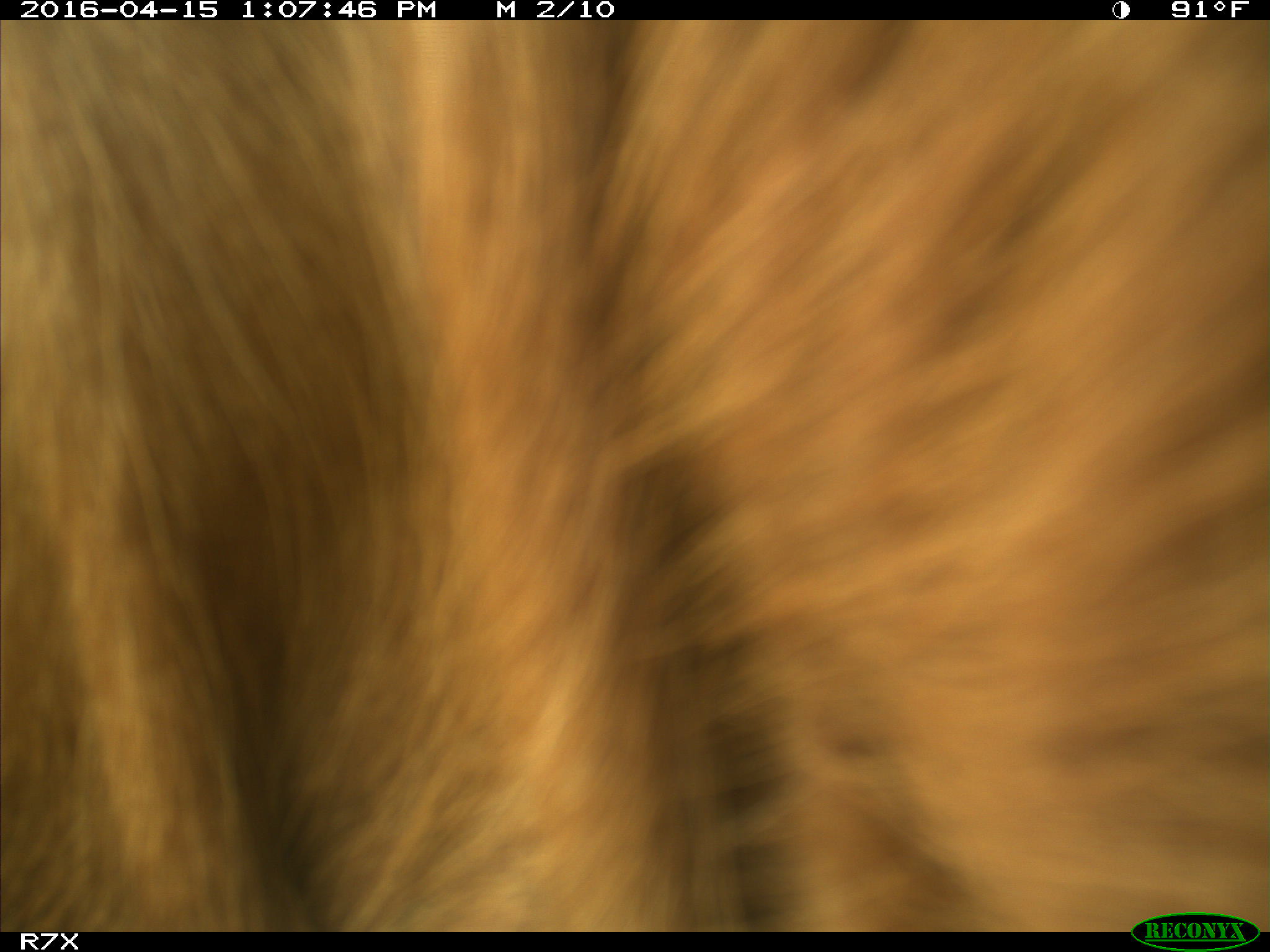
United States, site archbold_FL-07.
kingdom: Animalia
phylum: Chordata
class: Mammalia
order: Artiodactyla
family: Bovidae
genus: Bos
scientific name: Bos taurus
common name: domestic cow